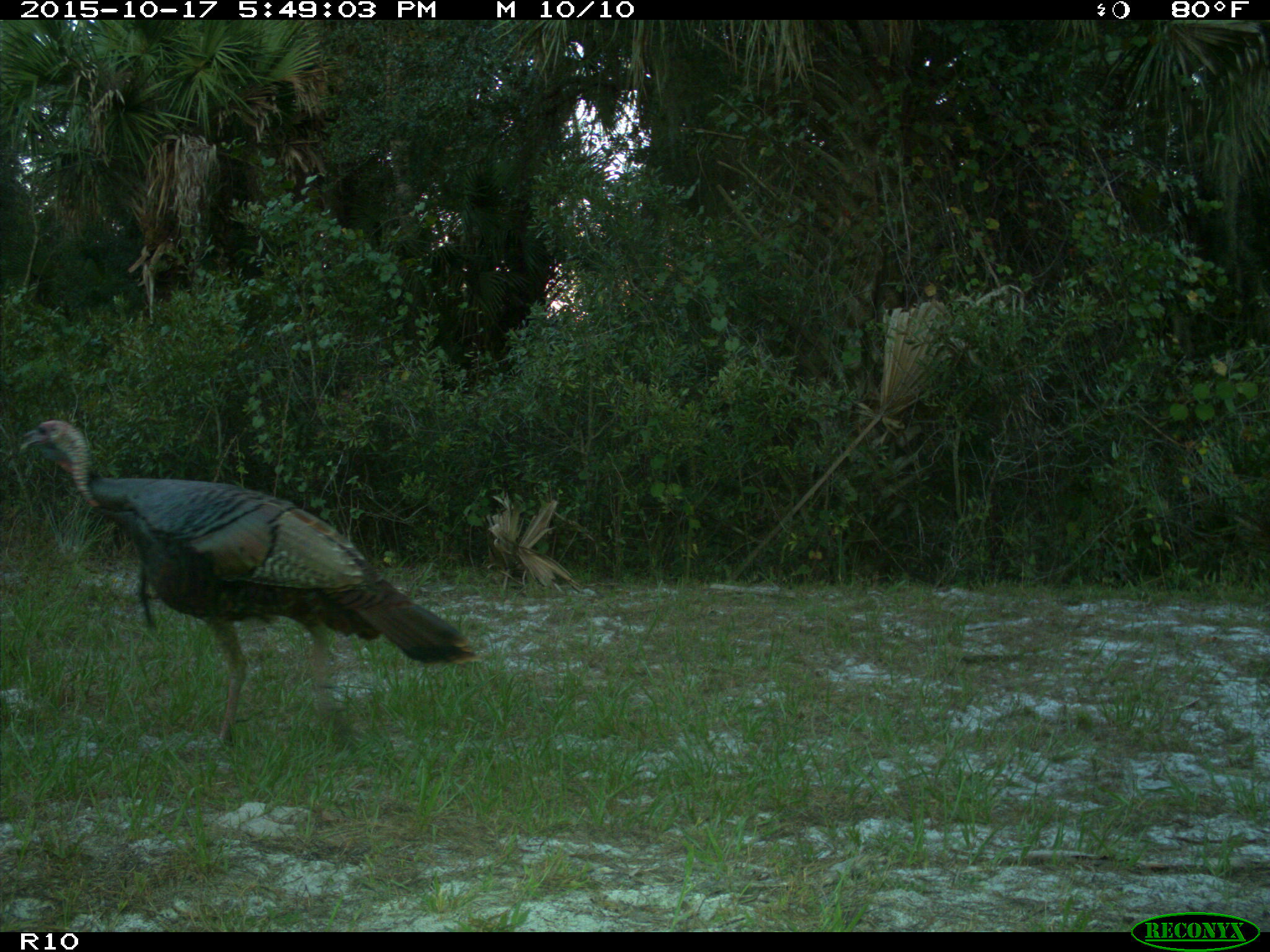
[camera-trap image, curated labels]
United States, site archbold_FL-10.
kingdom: Animalia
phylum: Chordata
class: Aves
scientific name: Aves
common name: birds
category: unidentified bird